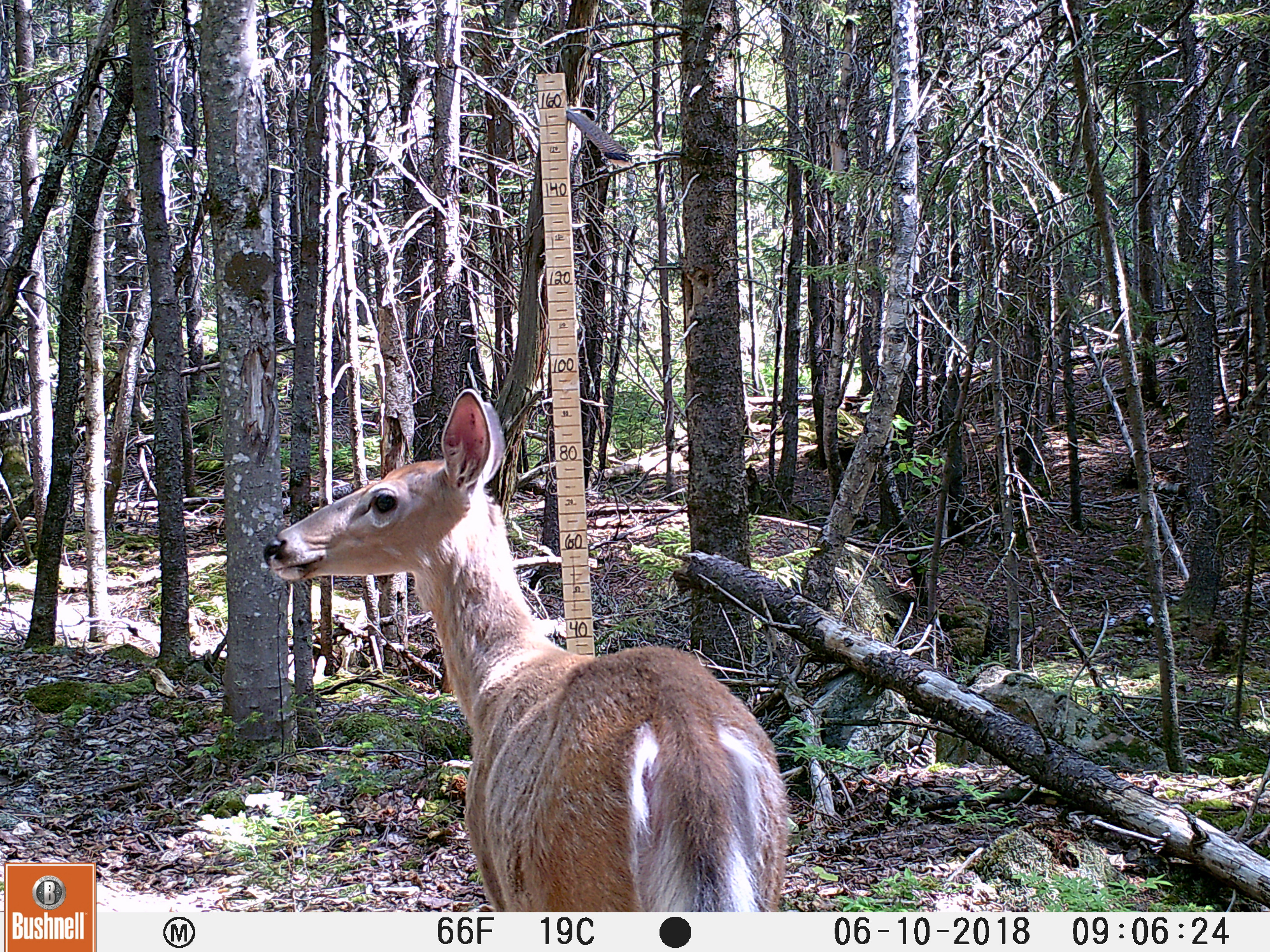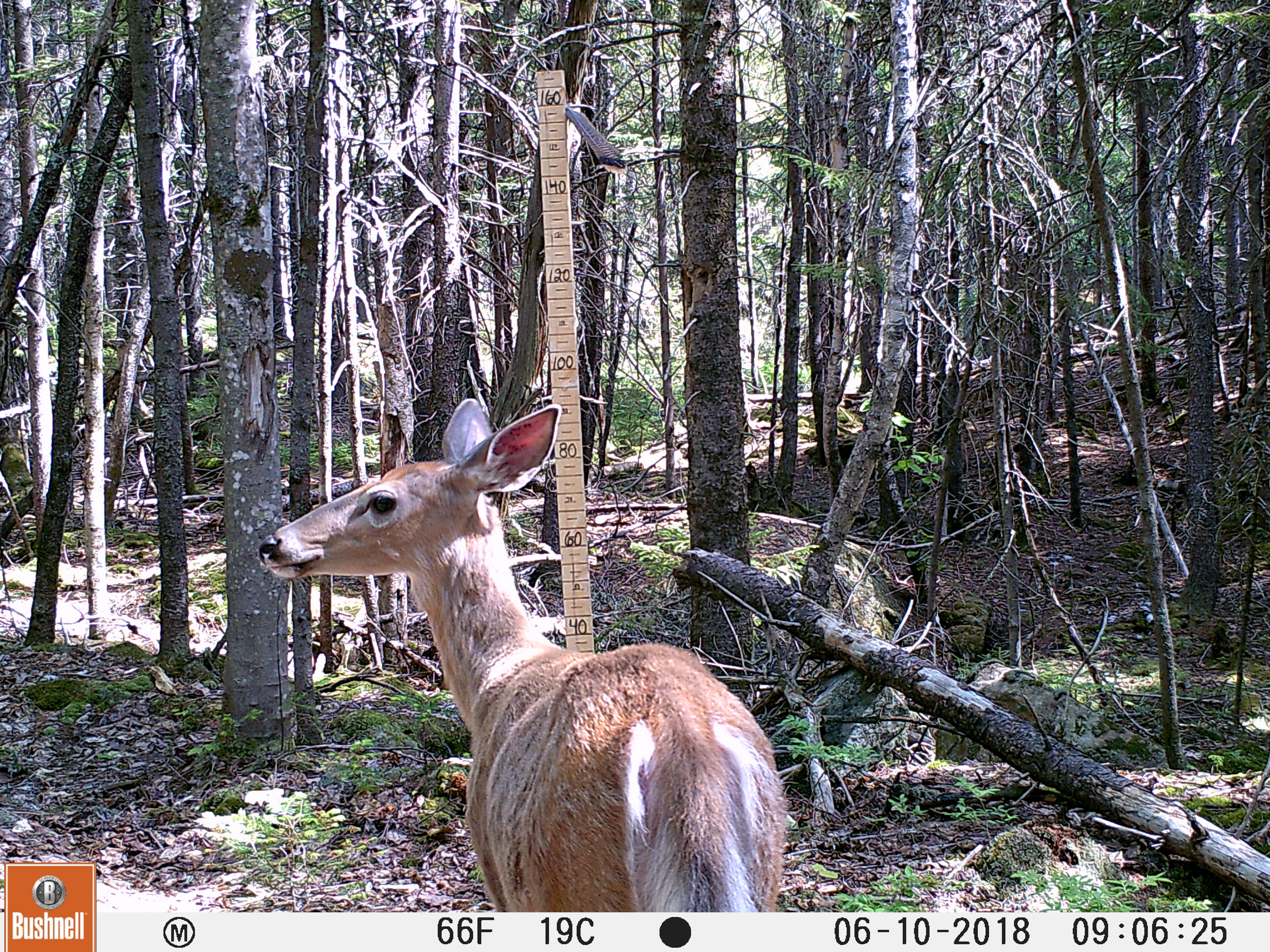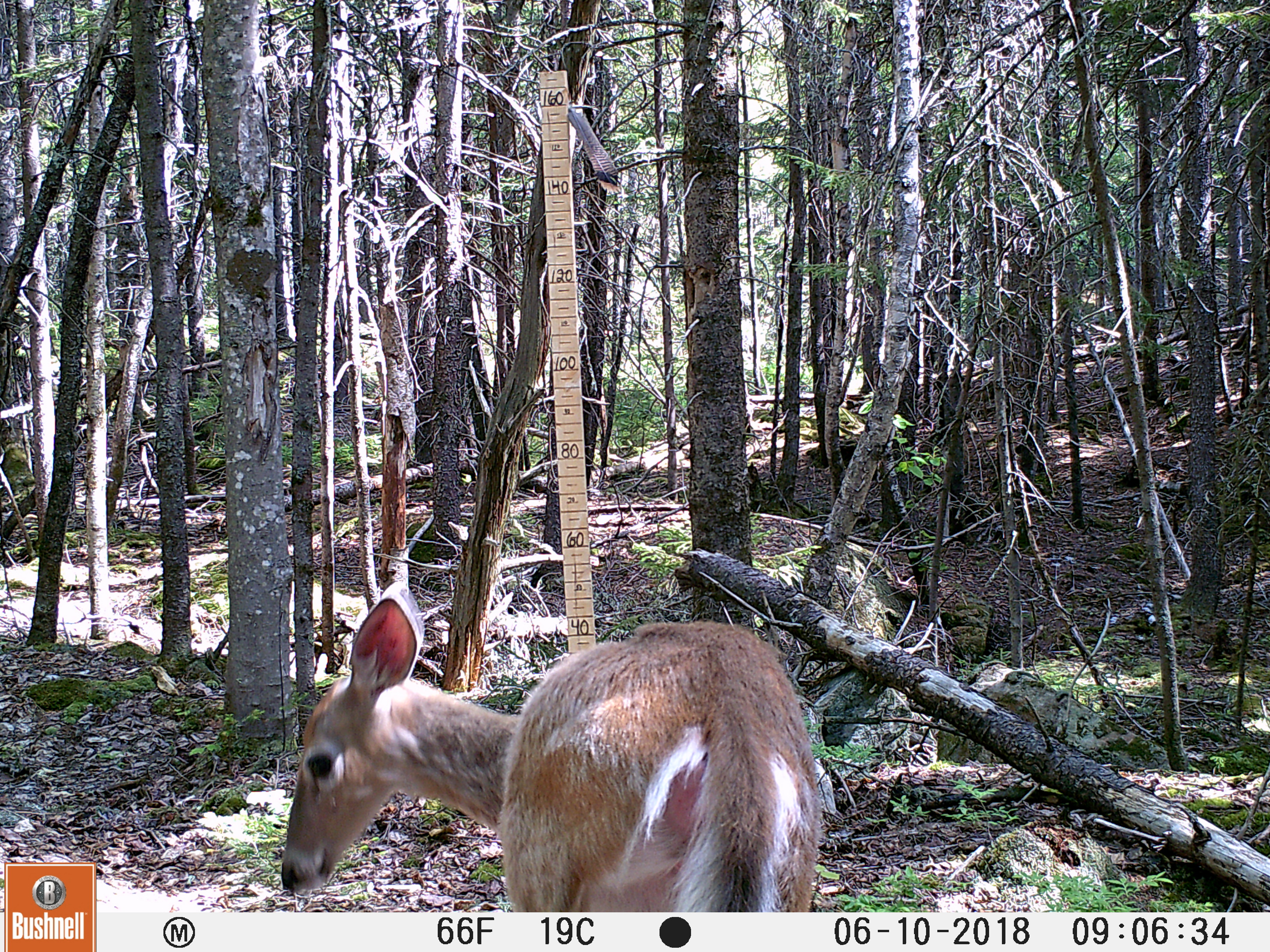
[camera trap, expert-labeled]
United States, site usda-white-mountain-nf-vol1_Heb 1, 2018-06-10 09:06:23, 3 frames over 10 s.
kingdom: Animalia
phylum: Chordata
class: Mammalia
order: Artiodactyla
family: Cervidae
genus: Odocoileus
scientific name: Odocoileus virginianus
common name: white-tailed deer